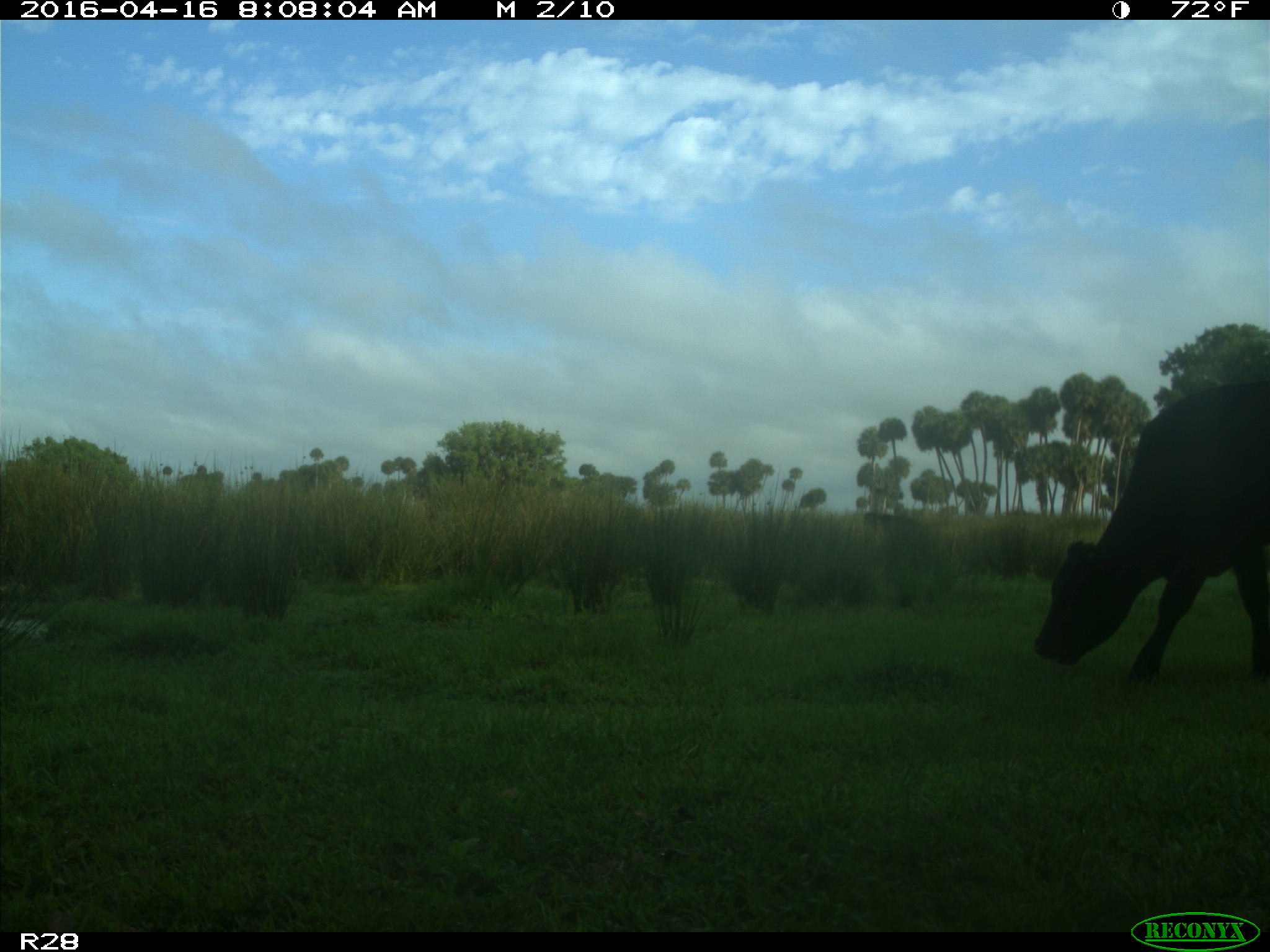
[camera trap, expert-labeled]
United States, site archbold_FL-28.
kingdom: Animalia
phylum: Chordata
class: Mammalia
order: Artiodactyla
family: Bovidae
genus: Bos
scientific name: Bos taurus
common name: domestic cow